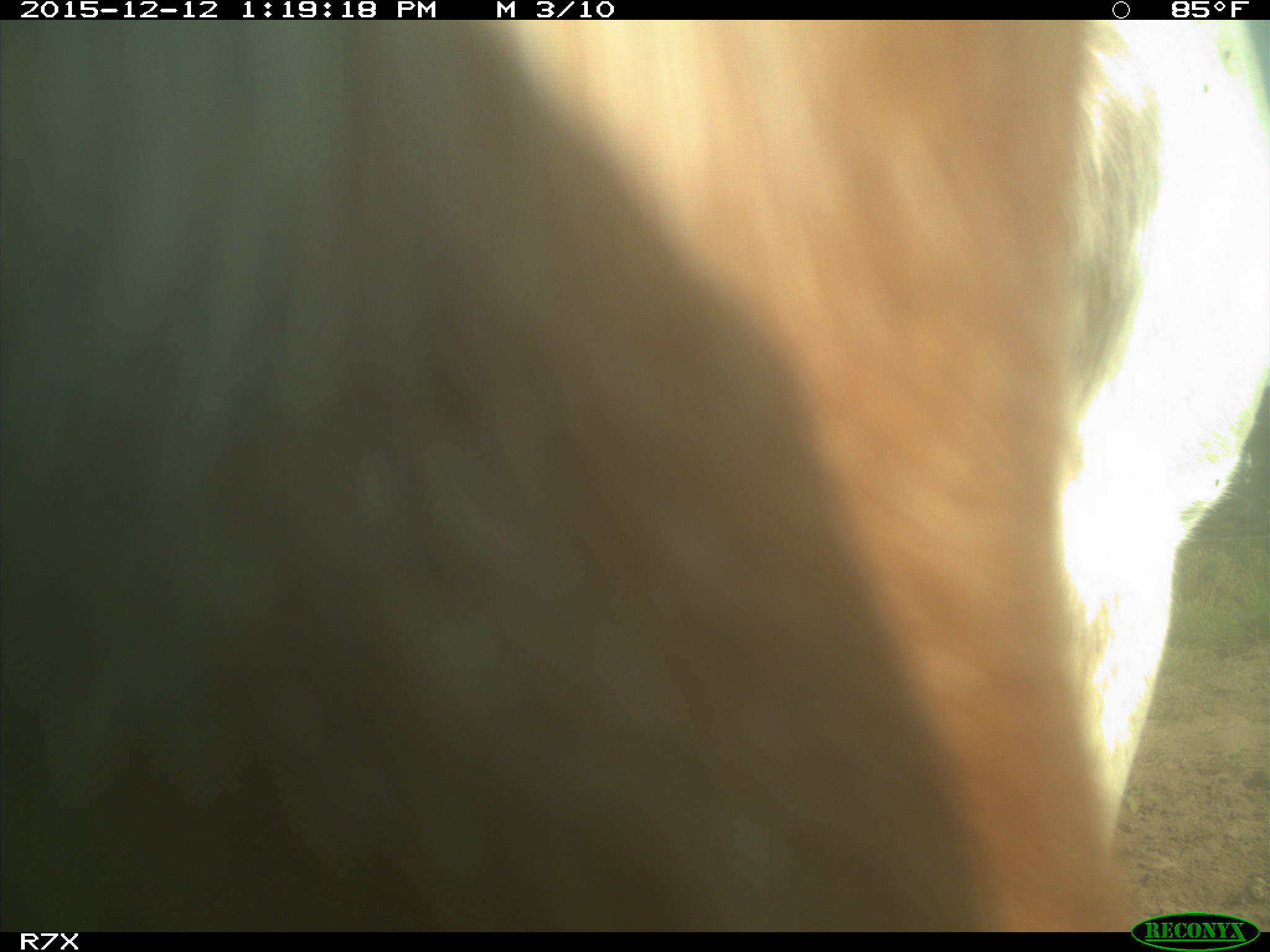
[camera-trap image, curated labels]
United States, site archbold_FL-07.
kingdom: Animalia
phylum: Chordata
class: Mammalia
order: Artiodactyla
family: Bovidae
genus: Bos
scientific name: Bos taurus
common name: domestic cow